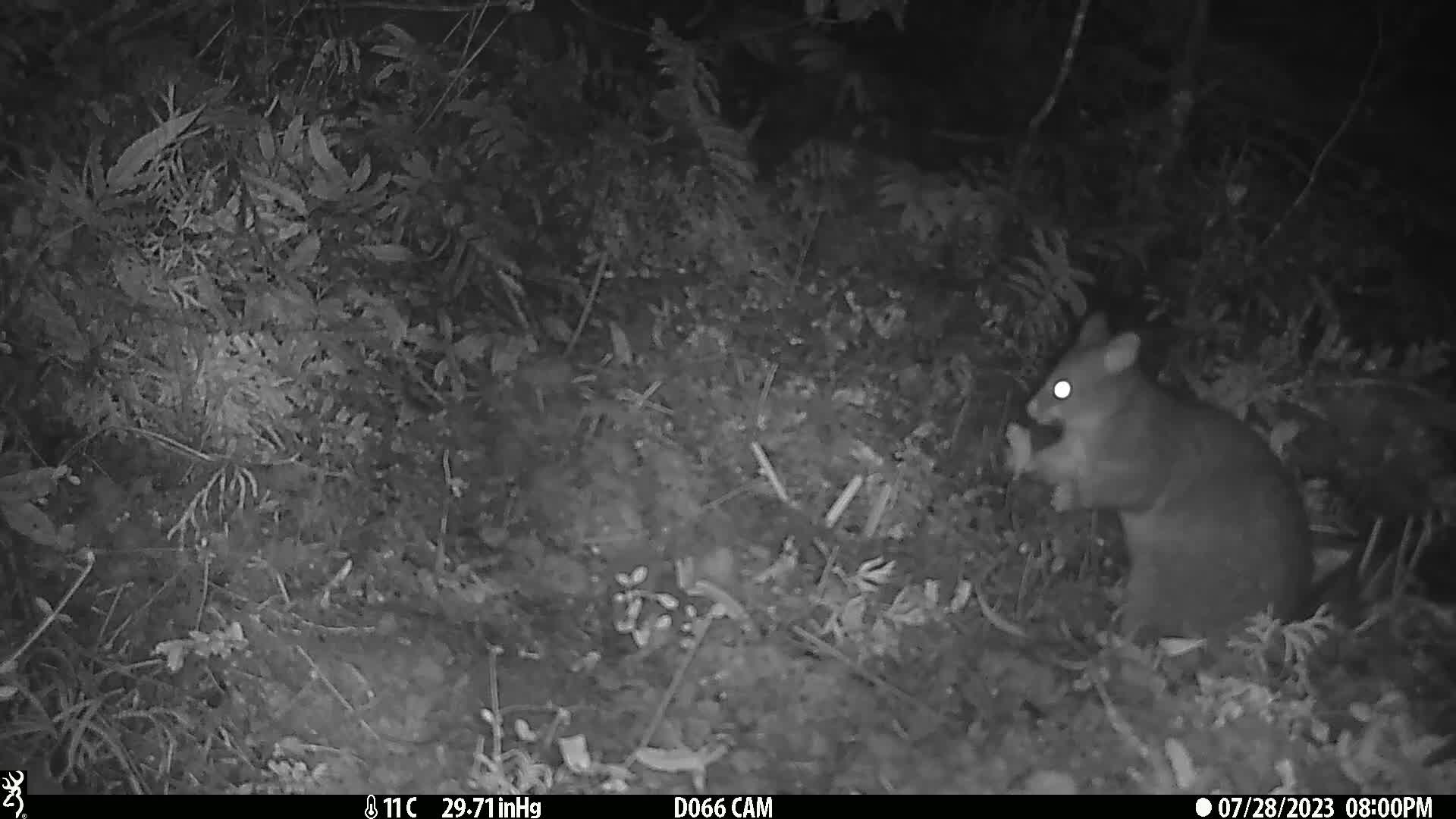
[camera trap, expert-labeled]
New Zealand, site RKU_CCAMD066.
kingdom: Animalia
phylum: Chordata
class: Mammalia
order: Diprotodontia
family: Phalangeridae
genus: Trichosurus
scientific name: Trichosurus vulpecula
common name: common brushtail possum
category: possum